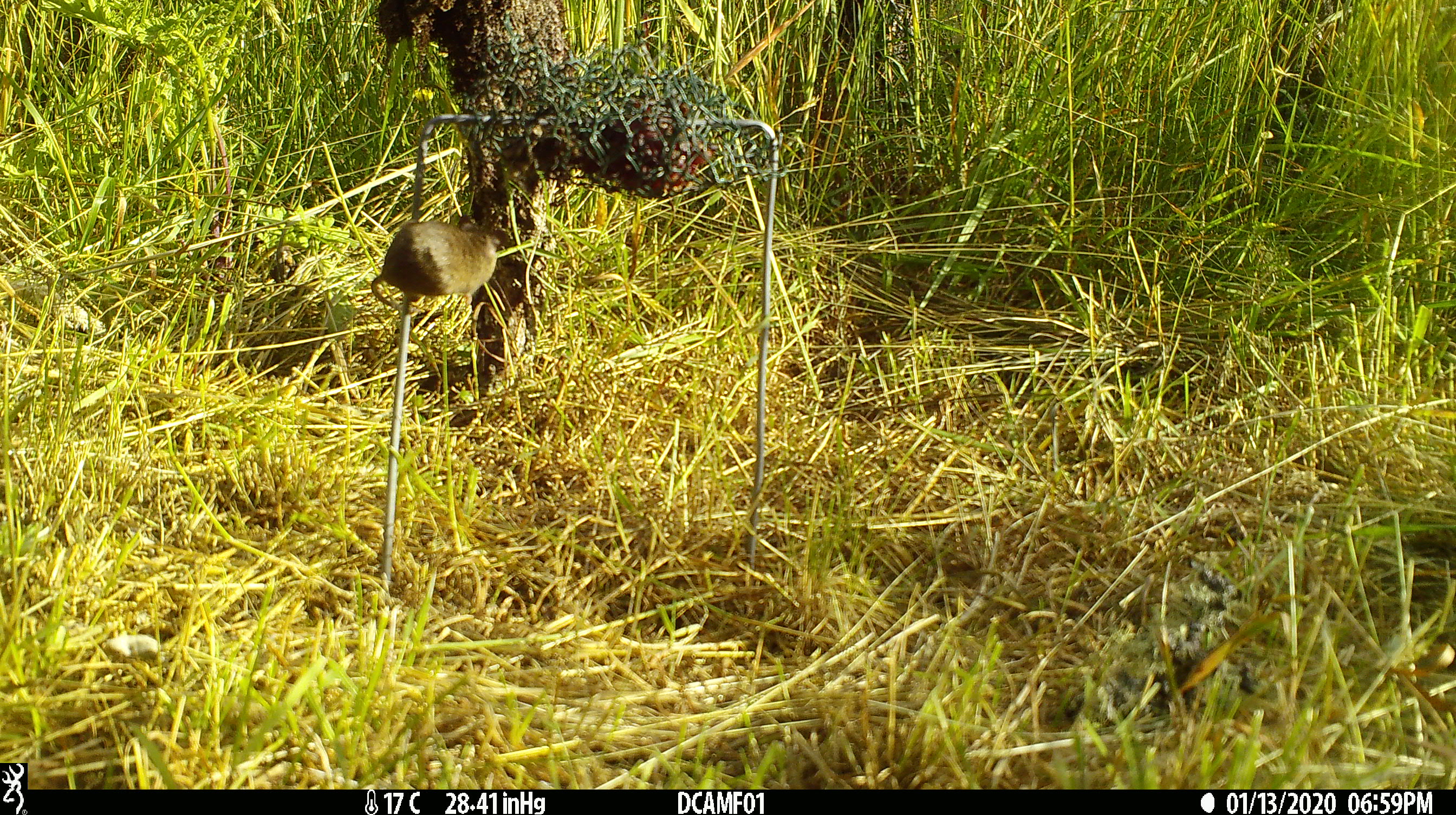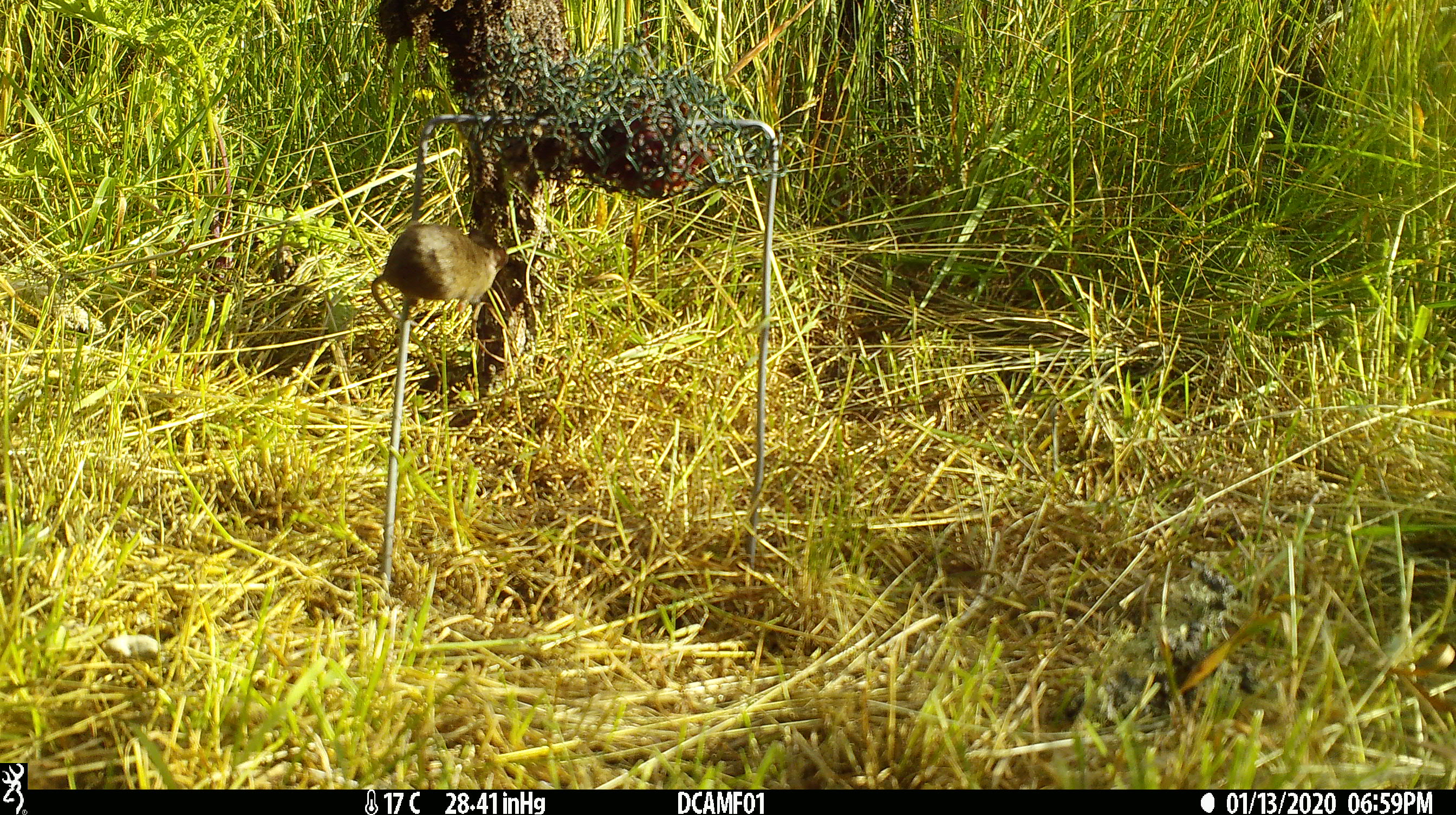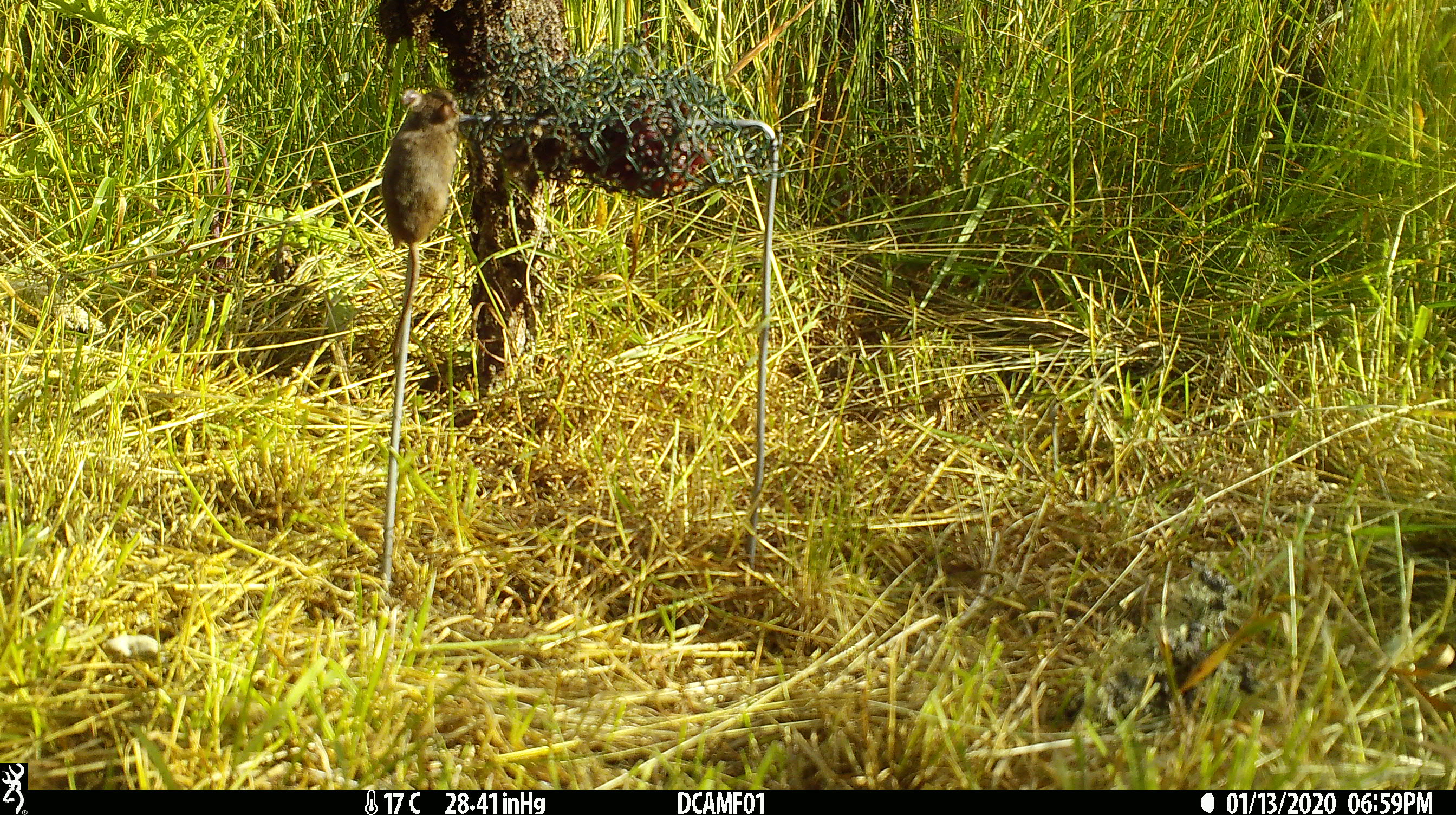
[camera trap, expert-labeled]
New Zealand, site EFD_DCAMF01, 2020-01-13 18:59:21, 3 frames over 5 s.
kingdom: Animalia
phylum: Chordata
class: Mammalia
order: Rodentia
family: Muridae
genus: Mus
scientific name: Mus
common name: mouse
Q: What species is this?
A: Mouse (Mus).